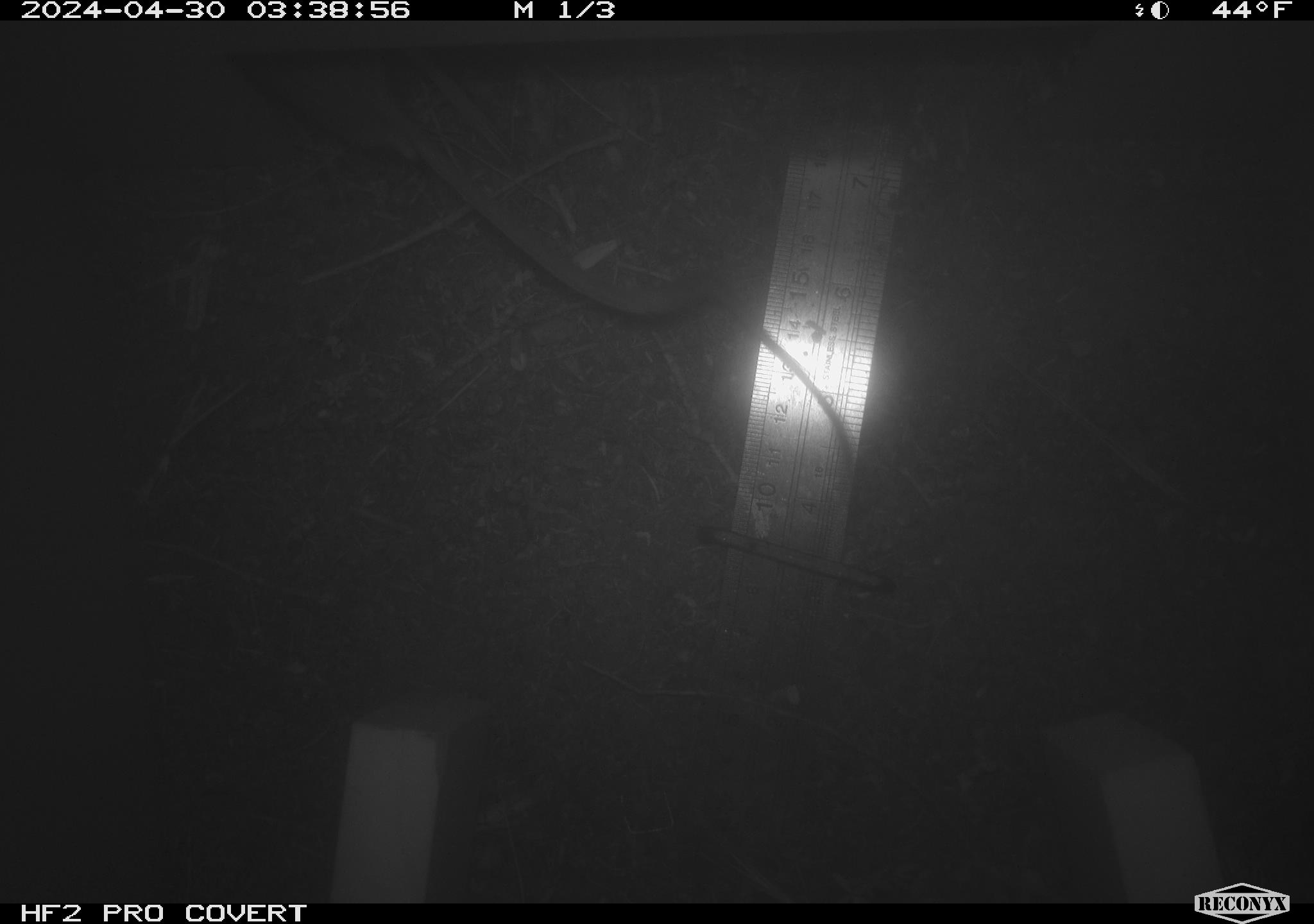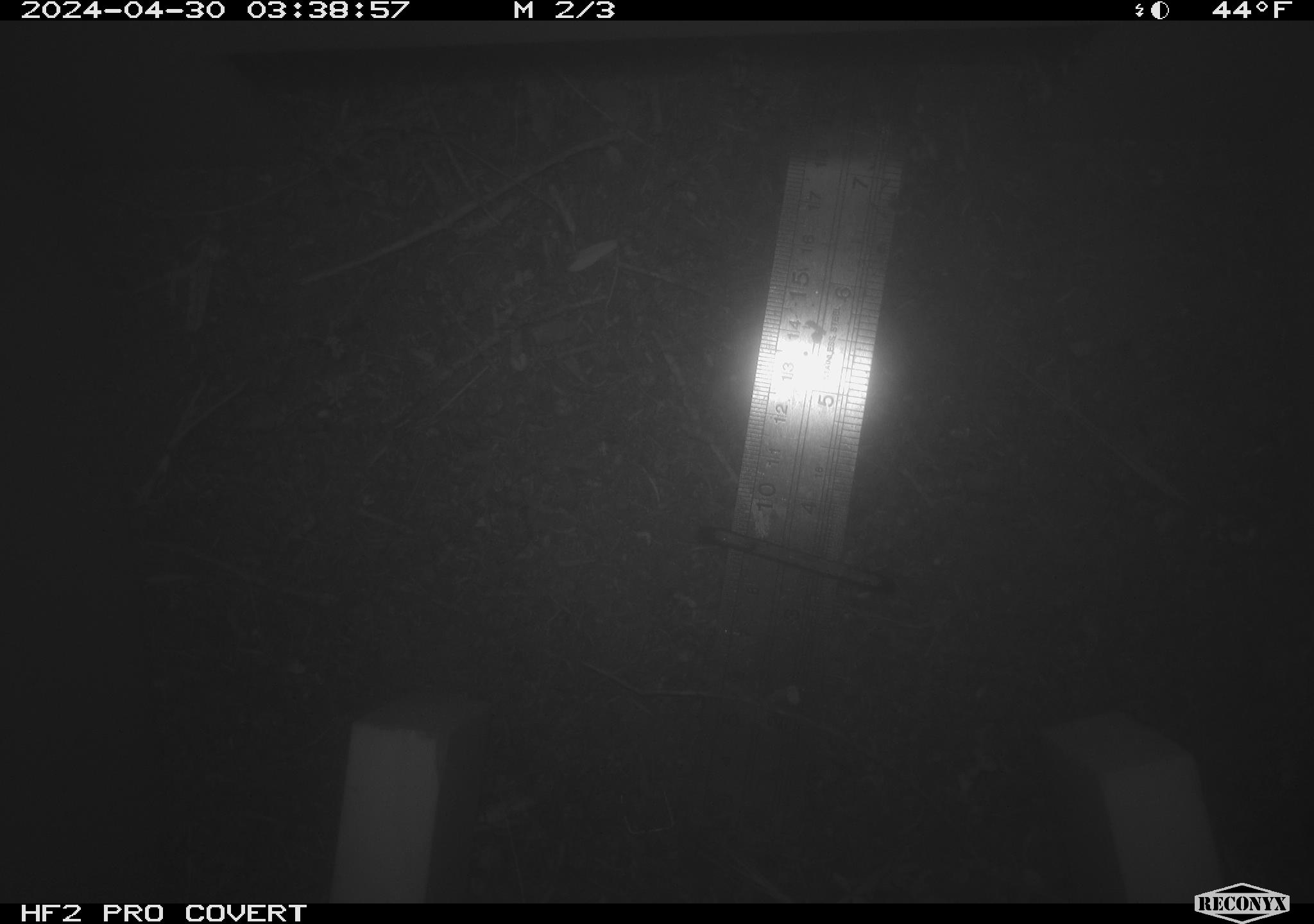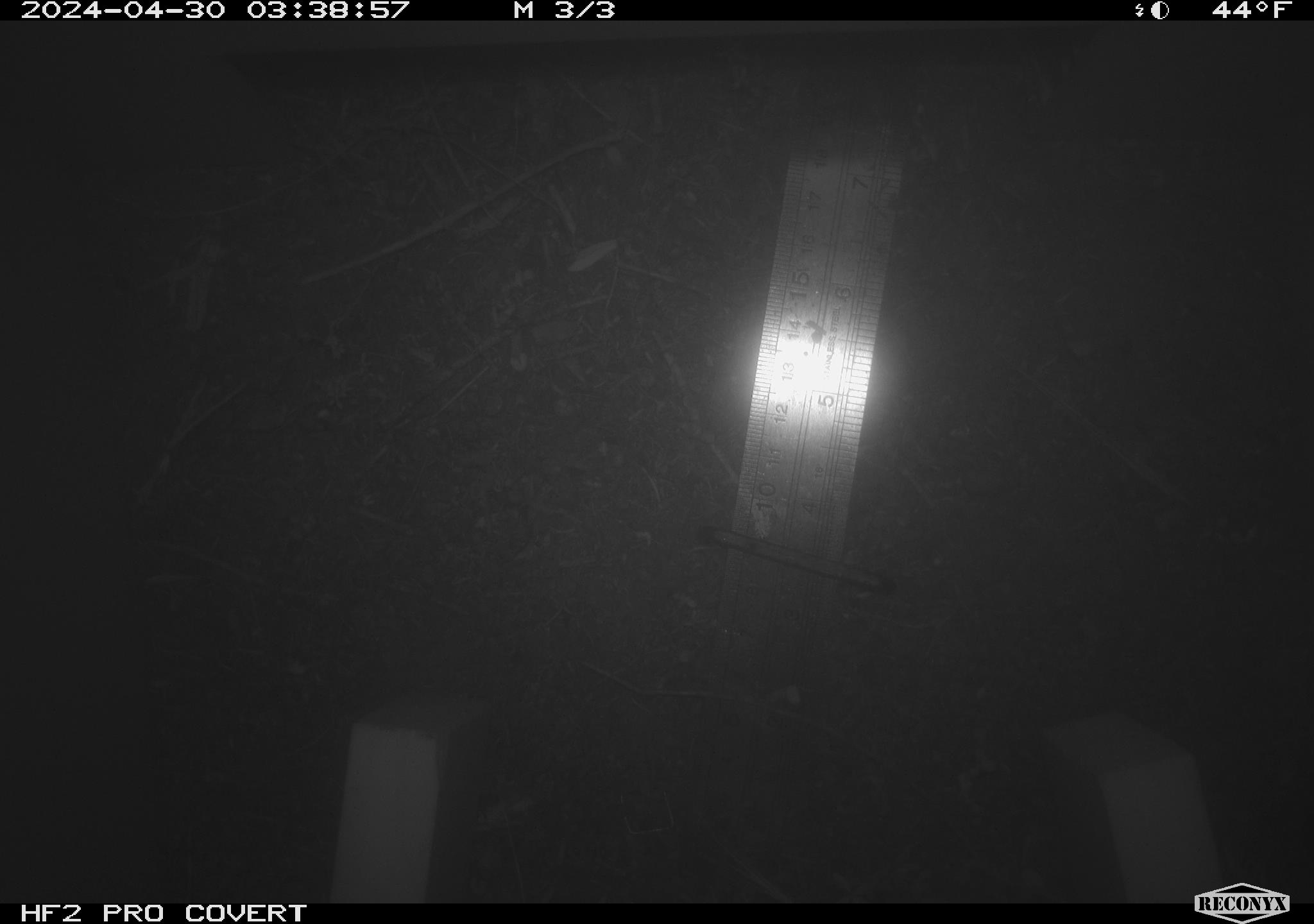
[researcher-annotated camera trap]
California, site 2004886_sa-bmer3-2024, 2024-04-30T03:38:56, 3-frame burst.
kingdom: Animalia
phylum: Chordata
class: Mammalia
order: Rodentia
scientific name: Rodentia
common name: mouse species